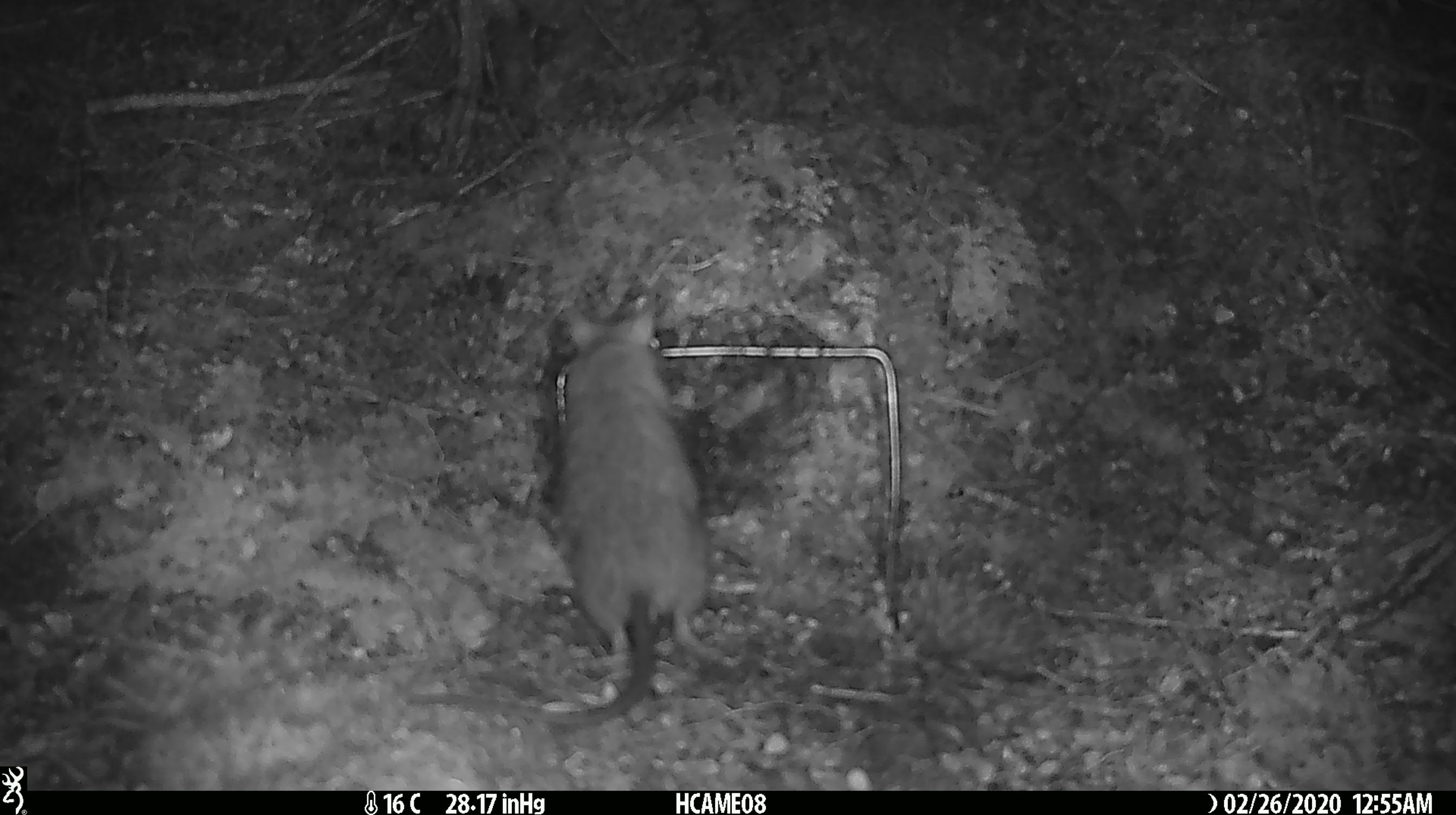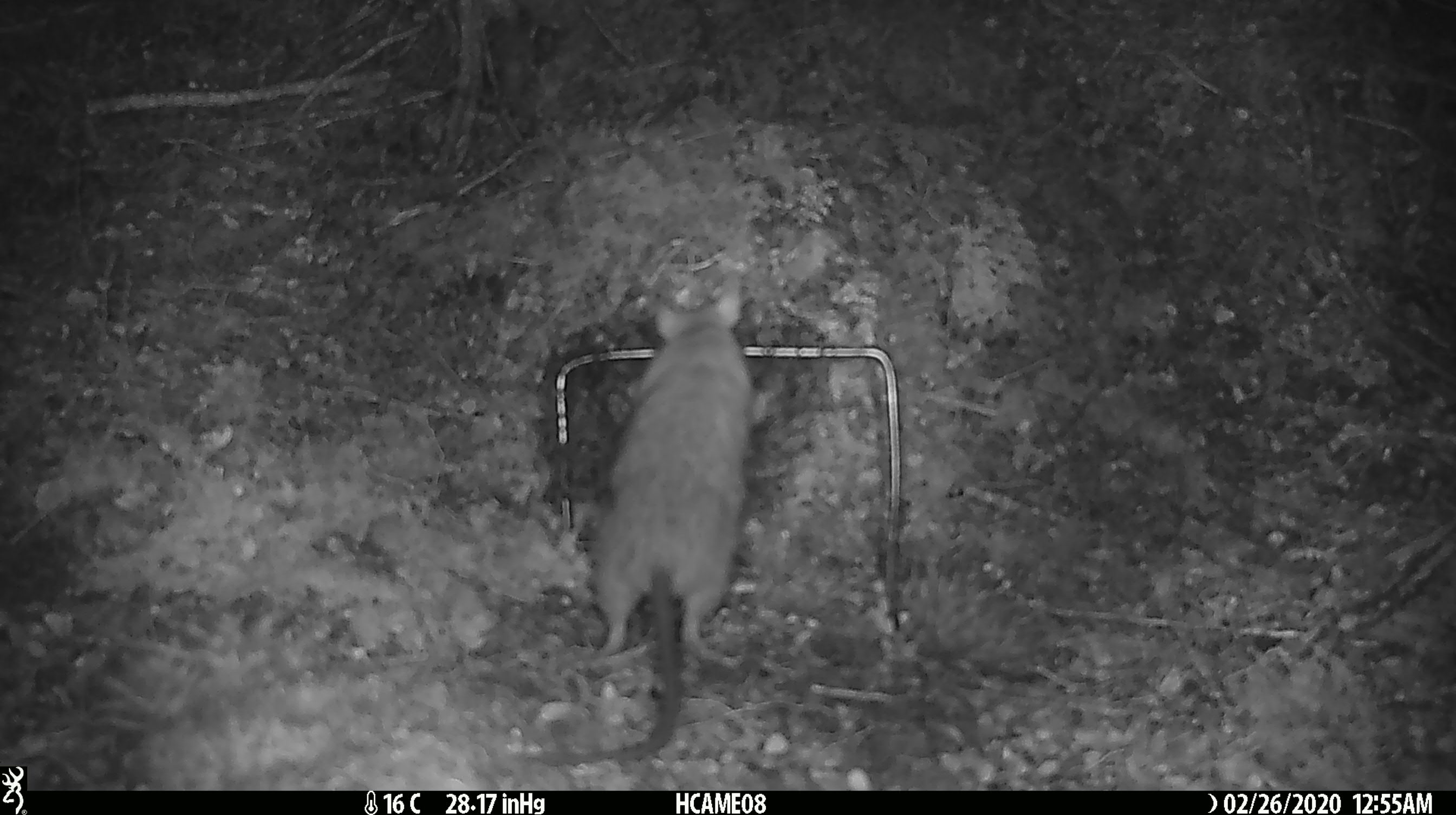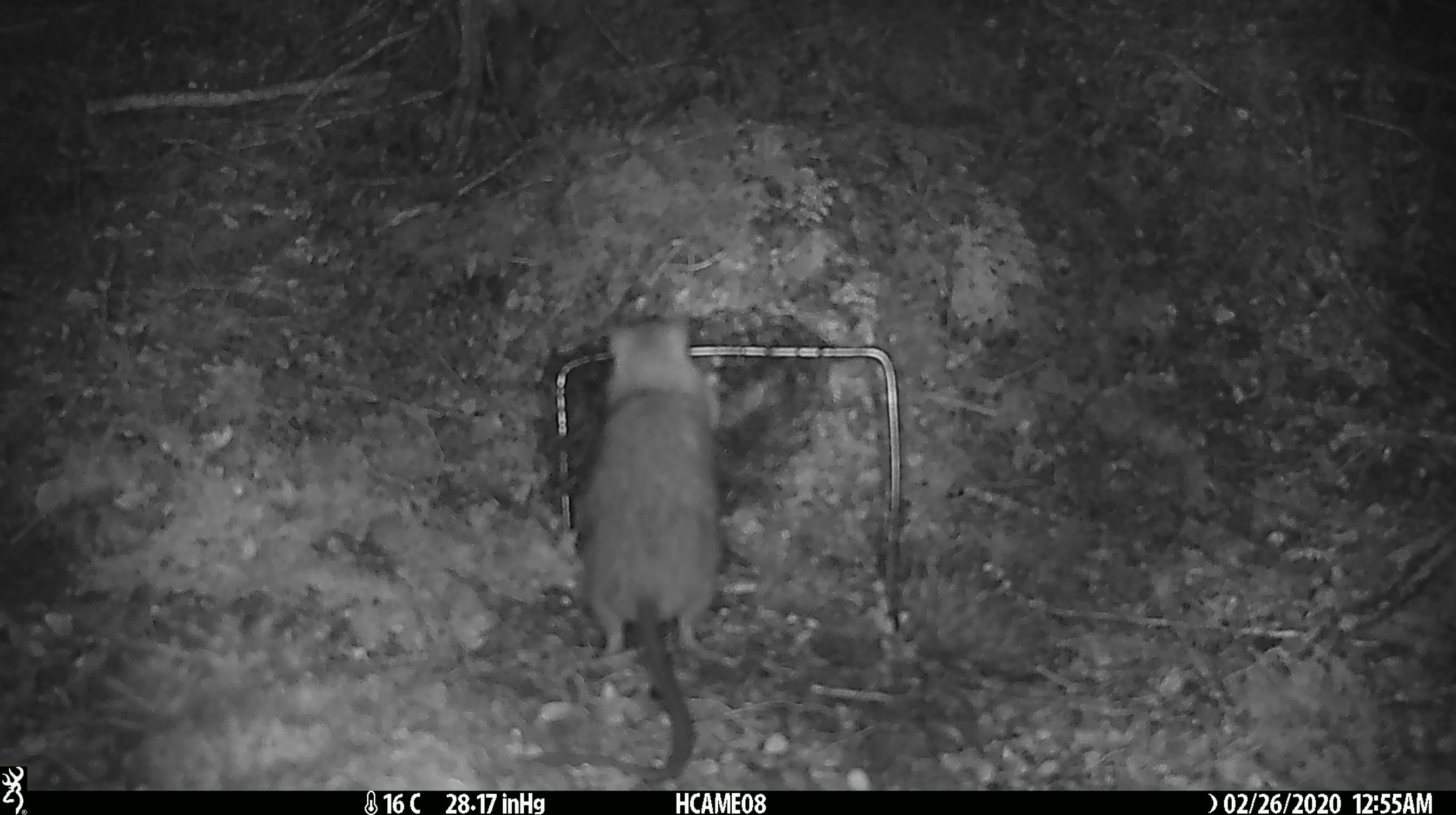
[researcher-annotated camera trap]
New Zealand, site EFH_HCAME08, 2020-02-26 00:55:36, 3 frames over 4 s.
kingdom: Animalia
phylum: Chordata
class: Mammalia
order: Rodentia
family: Muridae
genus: Rattus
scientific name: Rattus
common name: rat